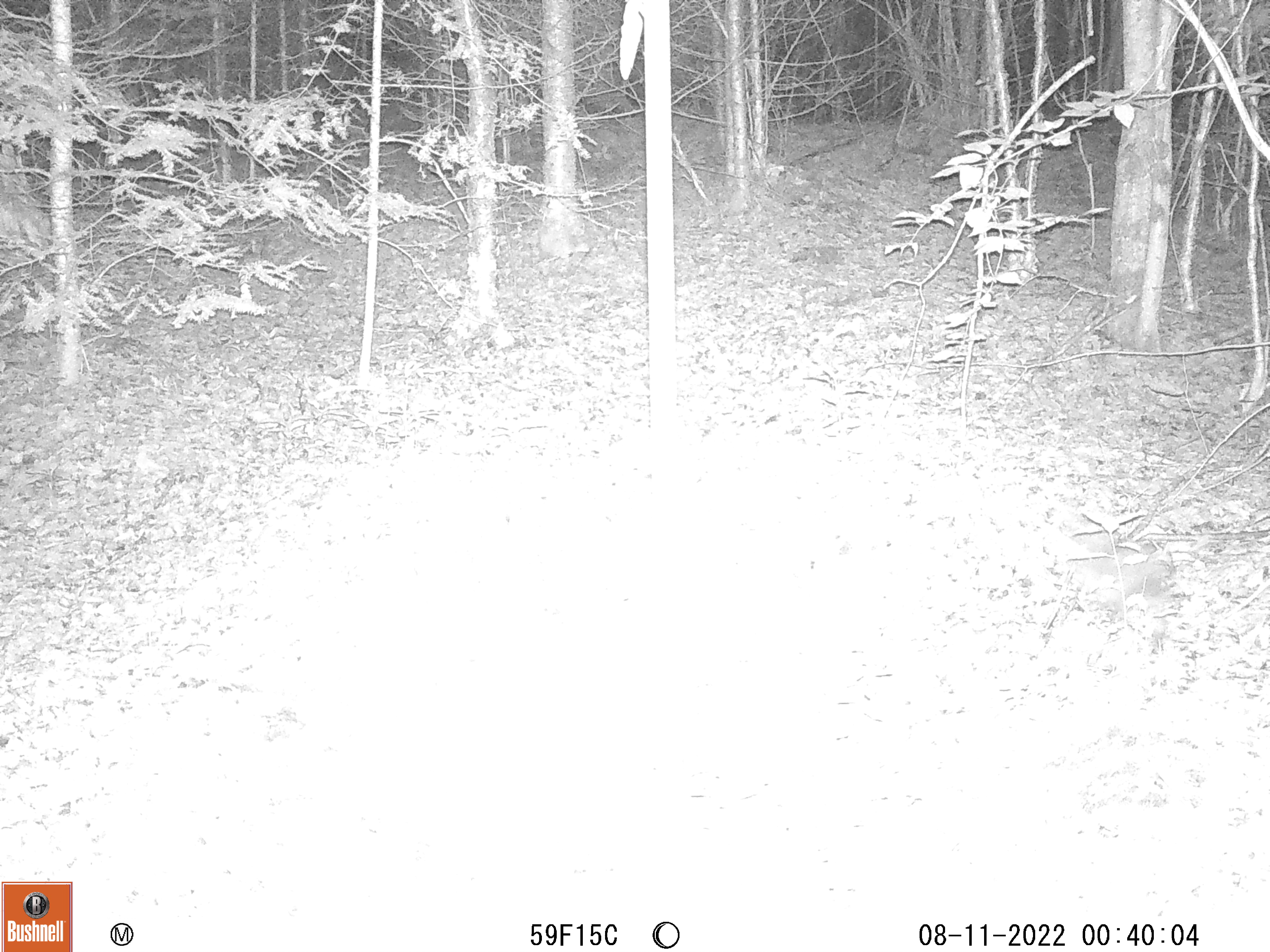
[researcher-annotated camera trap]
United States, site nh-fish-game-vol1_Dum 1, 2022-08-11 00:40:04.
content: unidentified animal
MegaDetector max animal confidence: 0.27